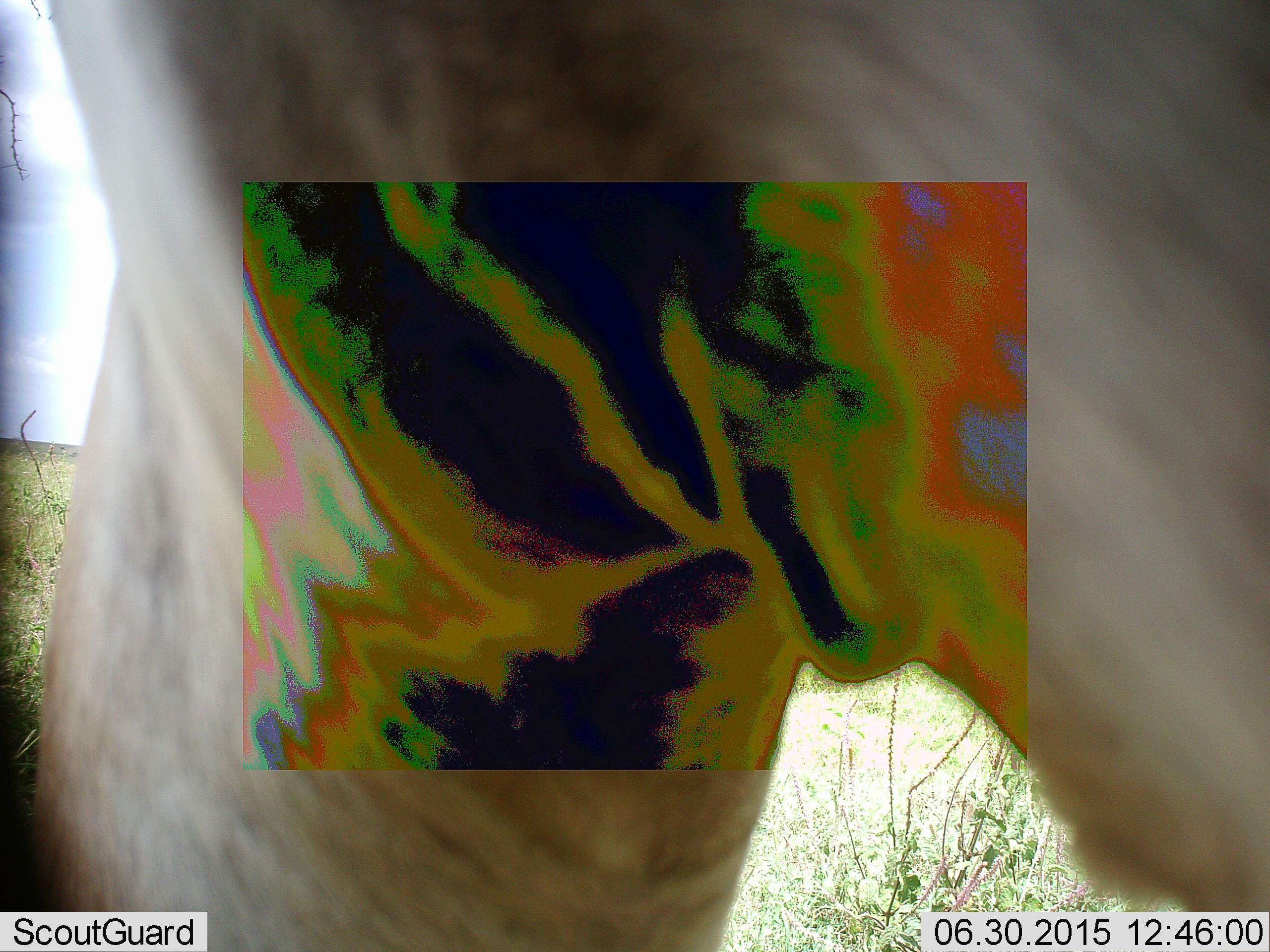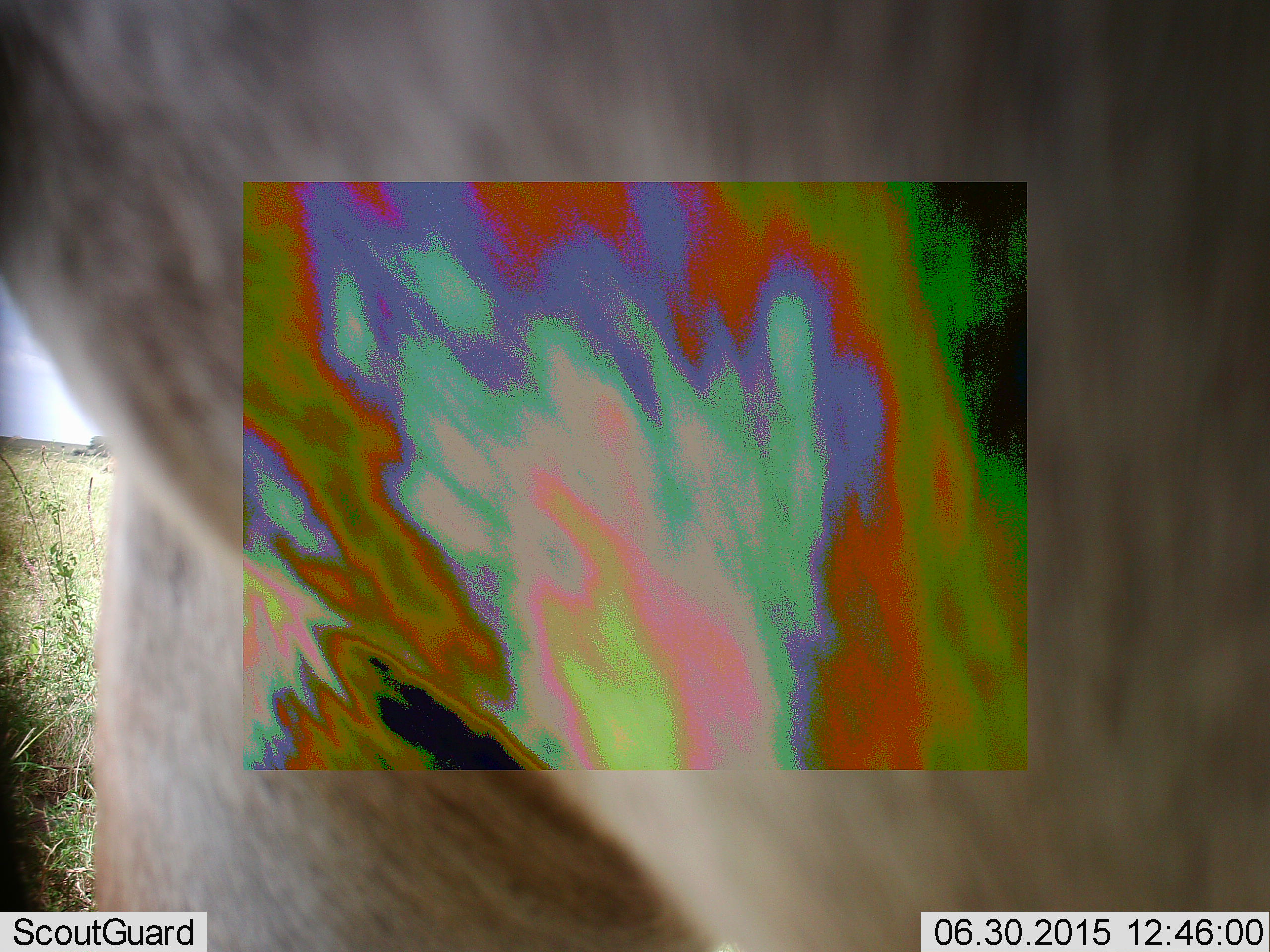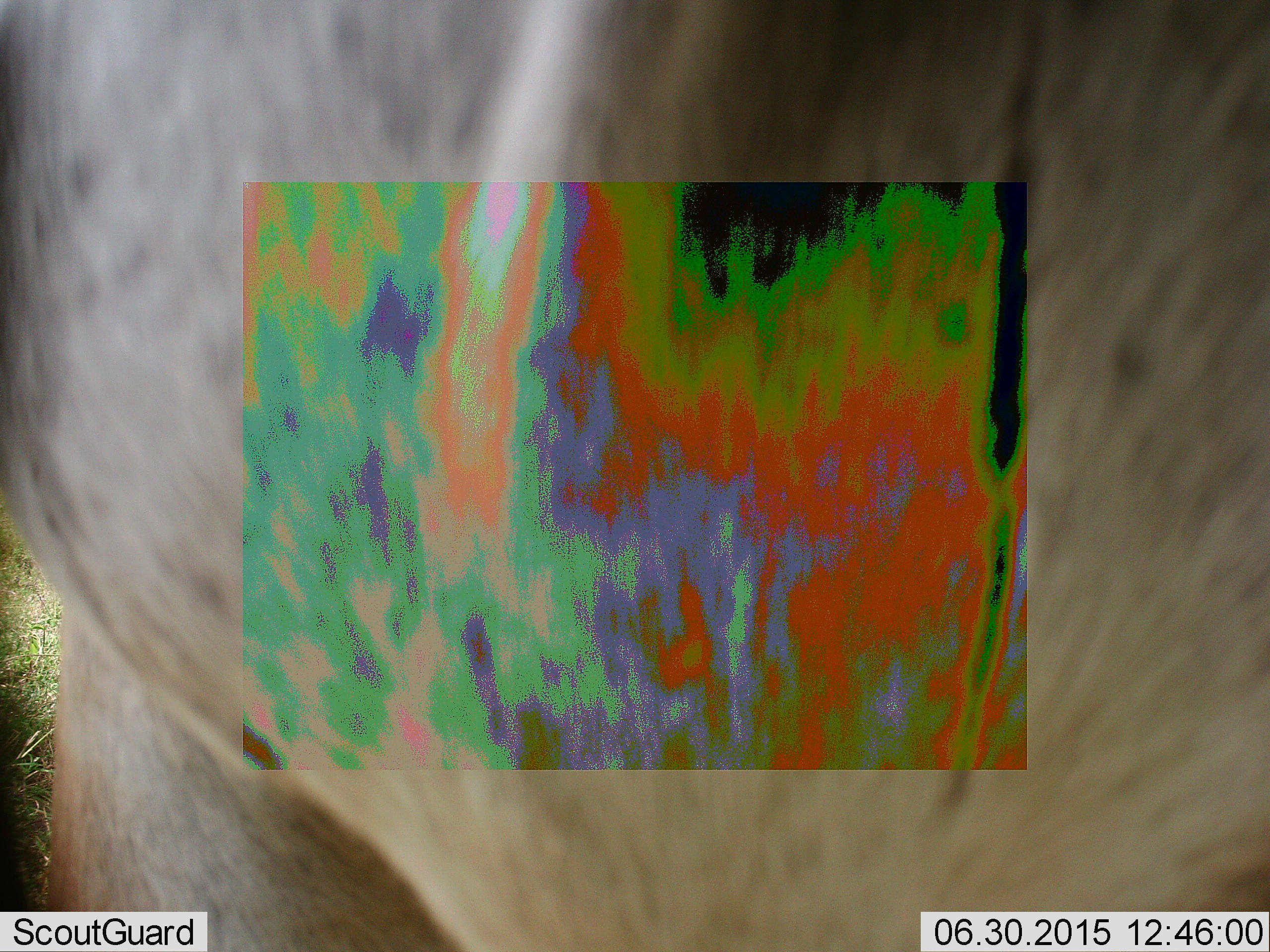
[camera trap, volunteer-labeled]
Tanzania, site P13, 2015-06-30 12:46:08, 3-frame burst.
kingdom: Animalia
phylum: Chordata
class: Mammalia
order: Artiodactyla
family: Bovidae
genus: Connochaetes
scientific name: Connochaetes taurinus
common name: blue wildebeest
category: wildebeest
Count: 1.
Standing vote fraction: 100%.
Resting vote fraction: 0%.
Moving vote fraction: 25%.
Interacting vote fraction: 0%.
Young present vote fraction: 0%.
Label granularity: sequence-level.